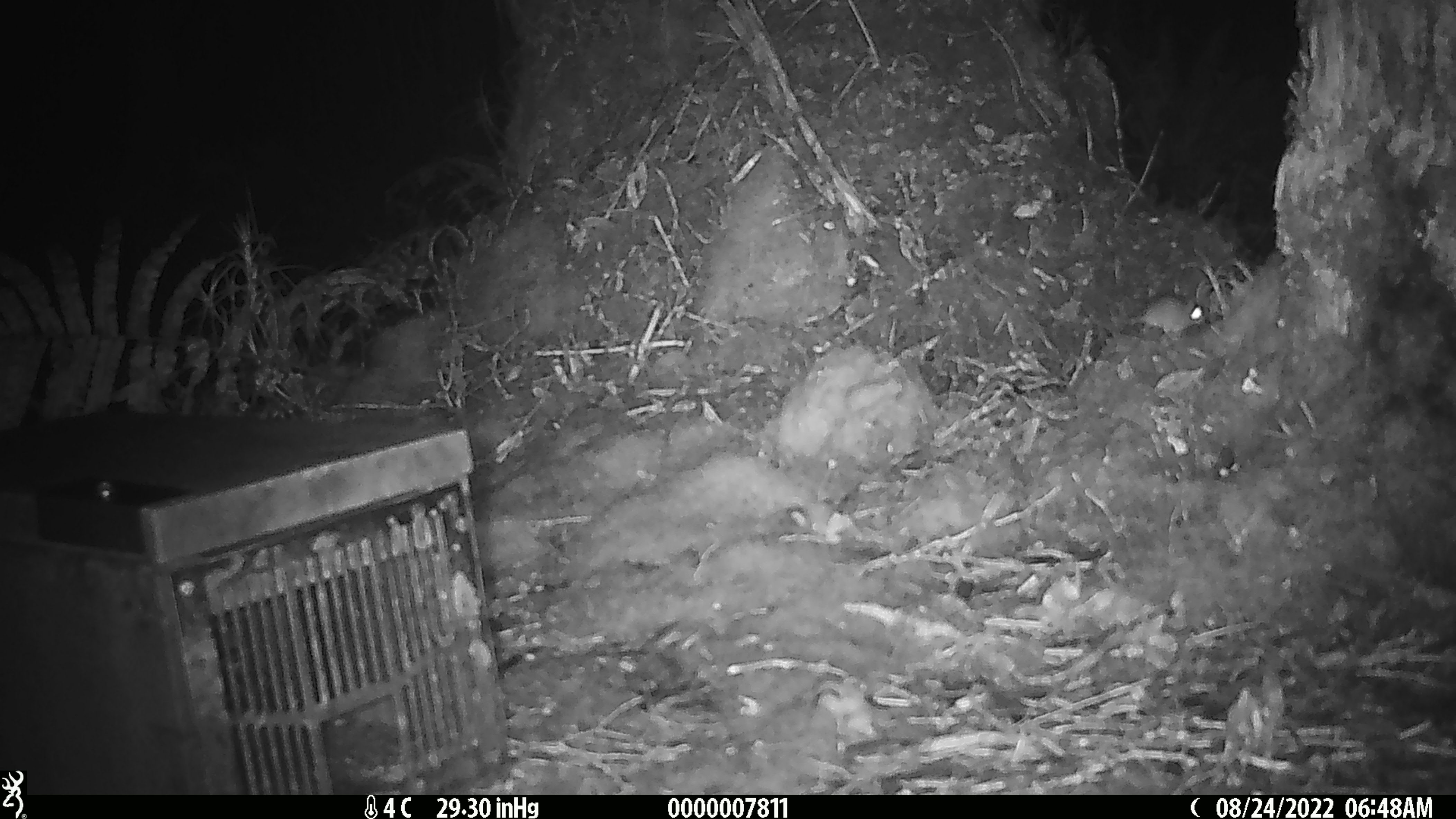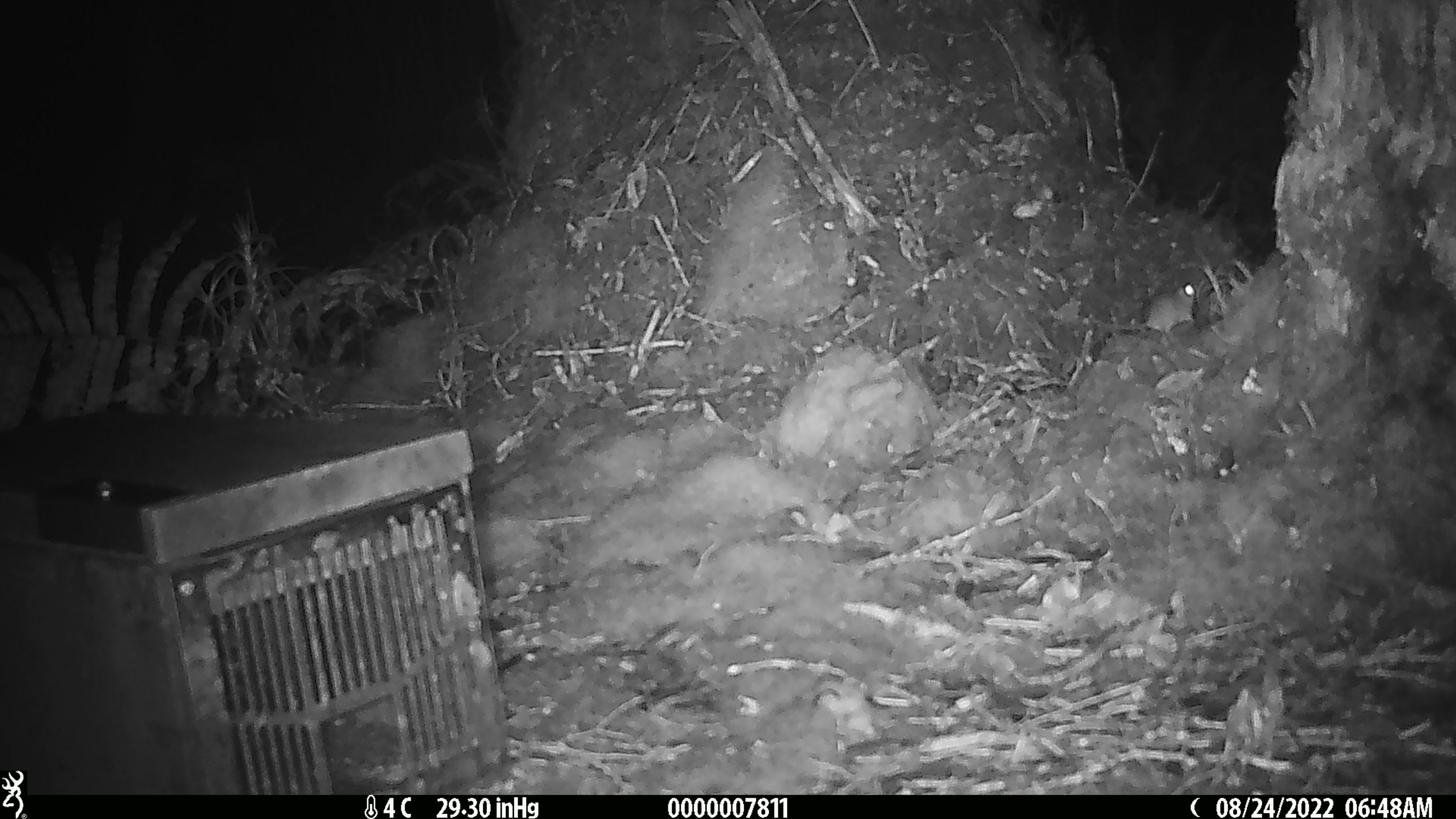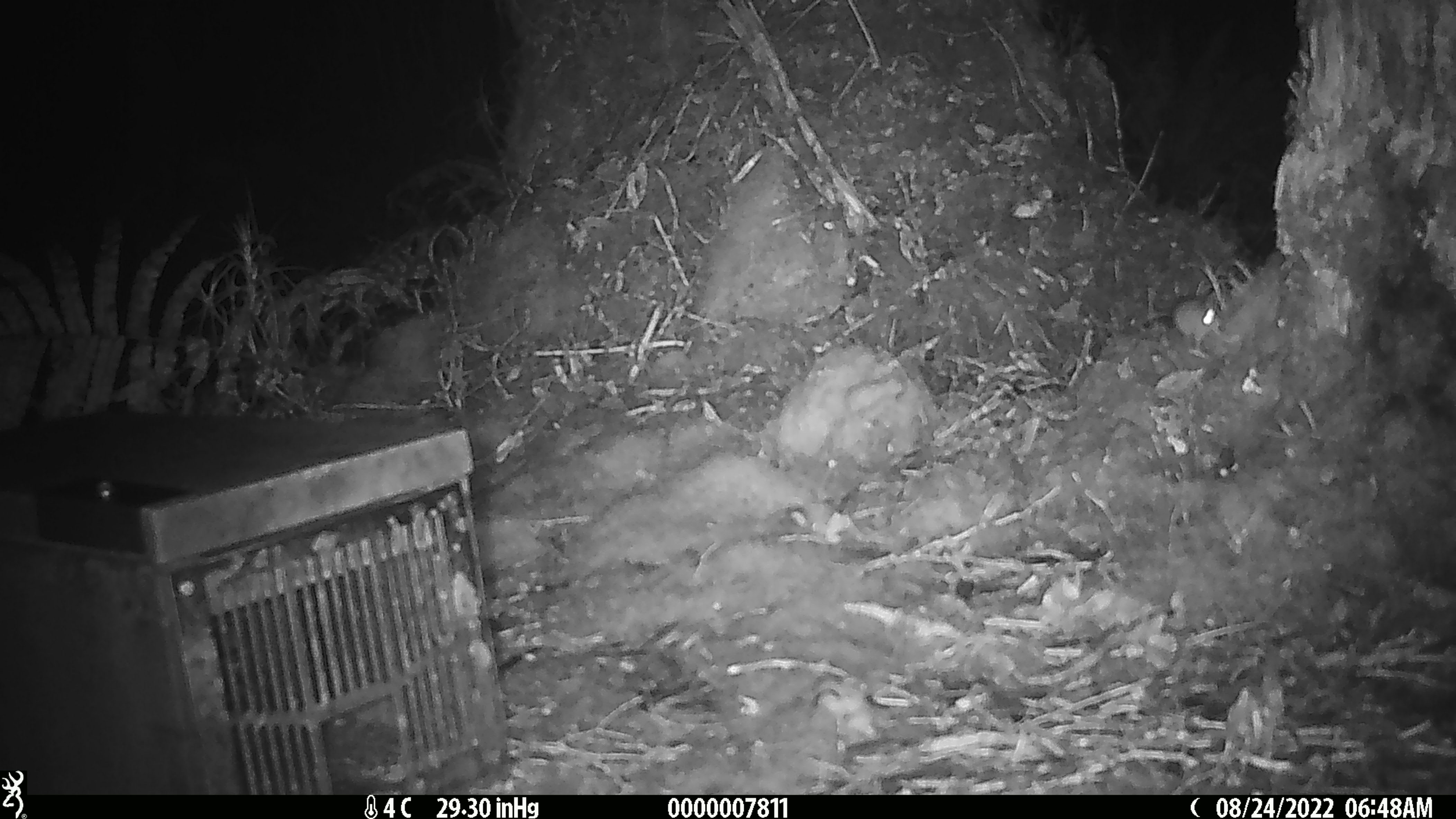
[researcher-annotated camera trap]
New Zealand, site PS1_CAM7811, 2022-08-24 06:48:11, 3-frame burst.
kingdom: Animalia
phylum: Chordata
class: Mammalia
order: Rodentia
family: Muridae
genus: Mus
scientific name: Mus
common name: mouse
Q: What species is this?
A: Mouse (Mus).